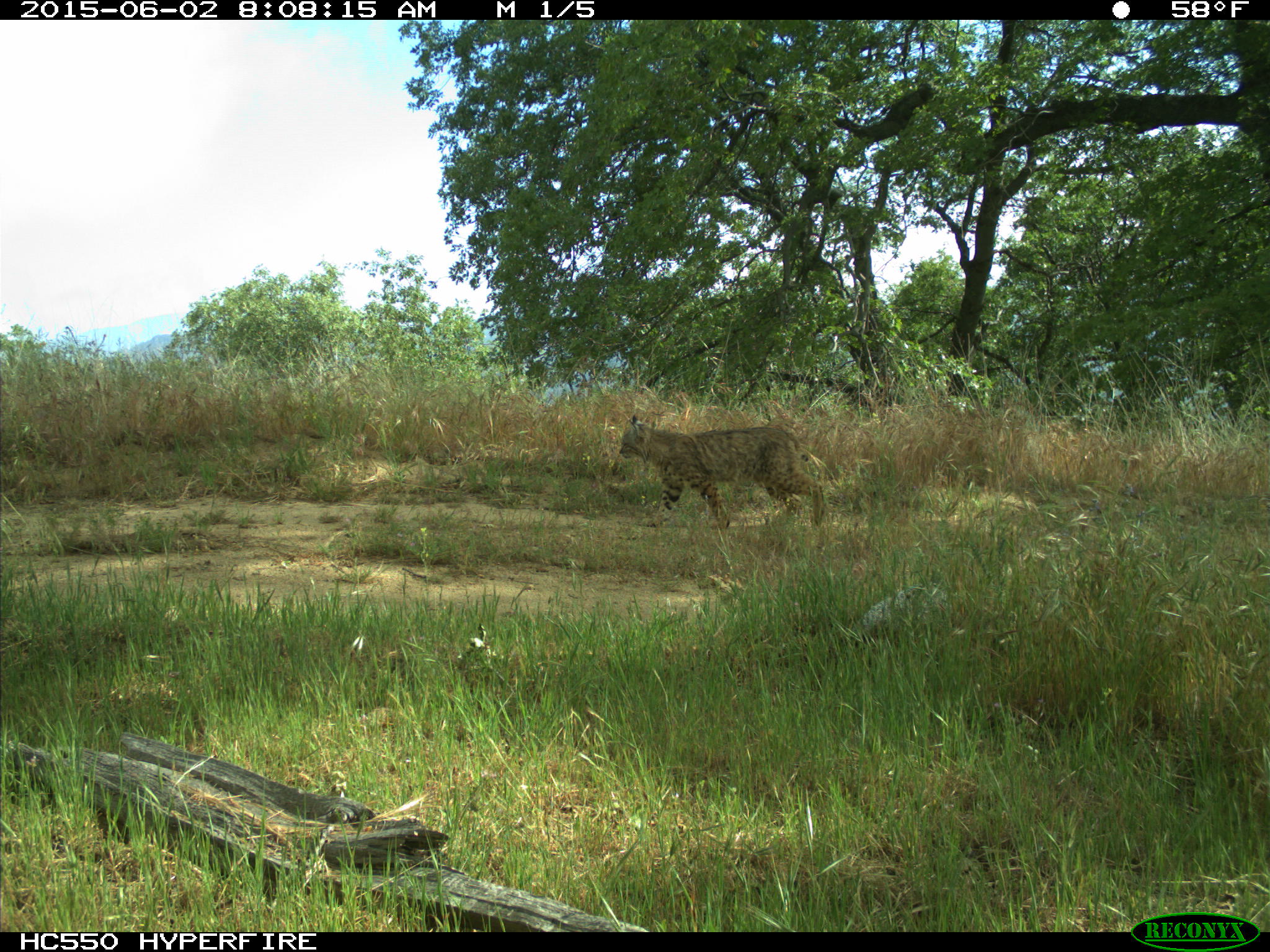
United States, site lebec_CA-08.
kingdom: Animalia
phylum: Chordata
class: Mammalia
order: Carnivora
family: Felidae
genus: Lynx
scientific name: Lynx rufus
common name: bobcat